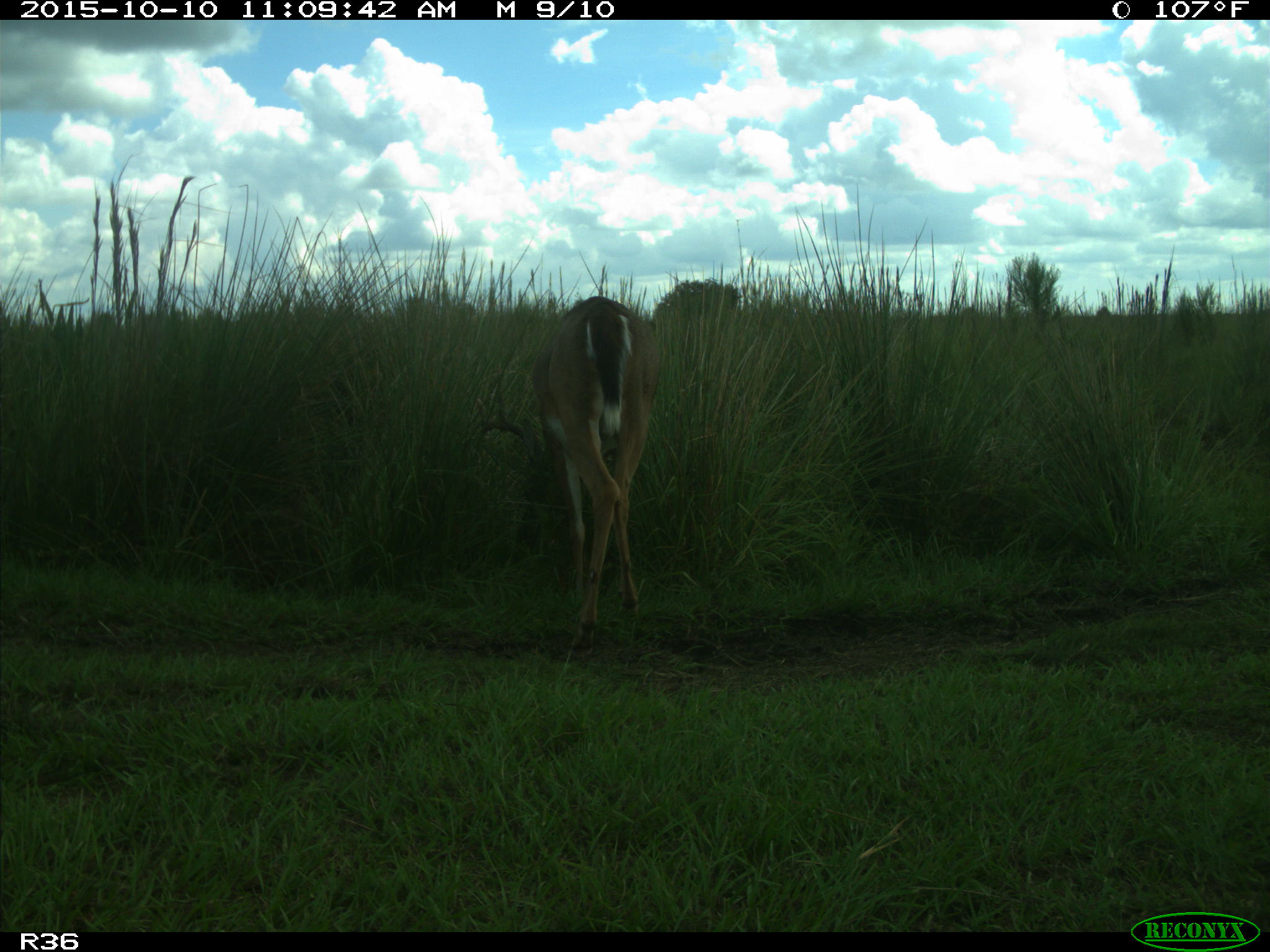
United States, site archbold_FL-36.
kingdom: Animalia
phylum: Chordata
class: Mammalia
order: Artiodactyla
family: Cervidae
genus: Odocoileus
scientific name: Odocoileus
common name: deer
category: unidentified deer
Unidentified deer (deer) (Odocoileus).